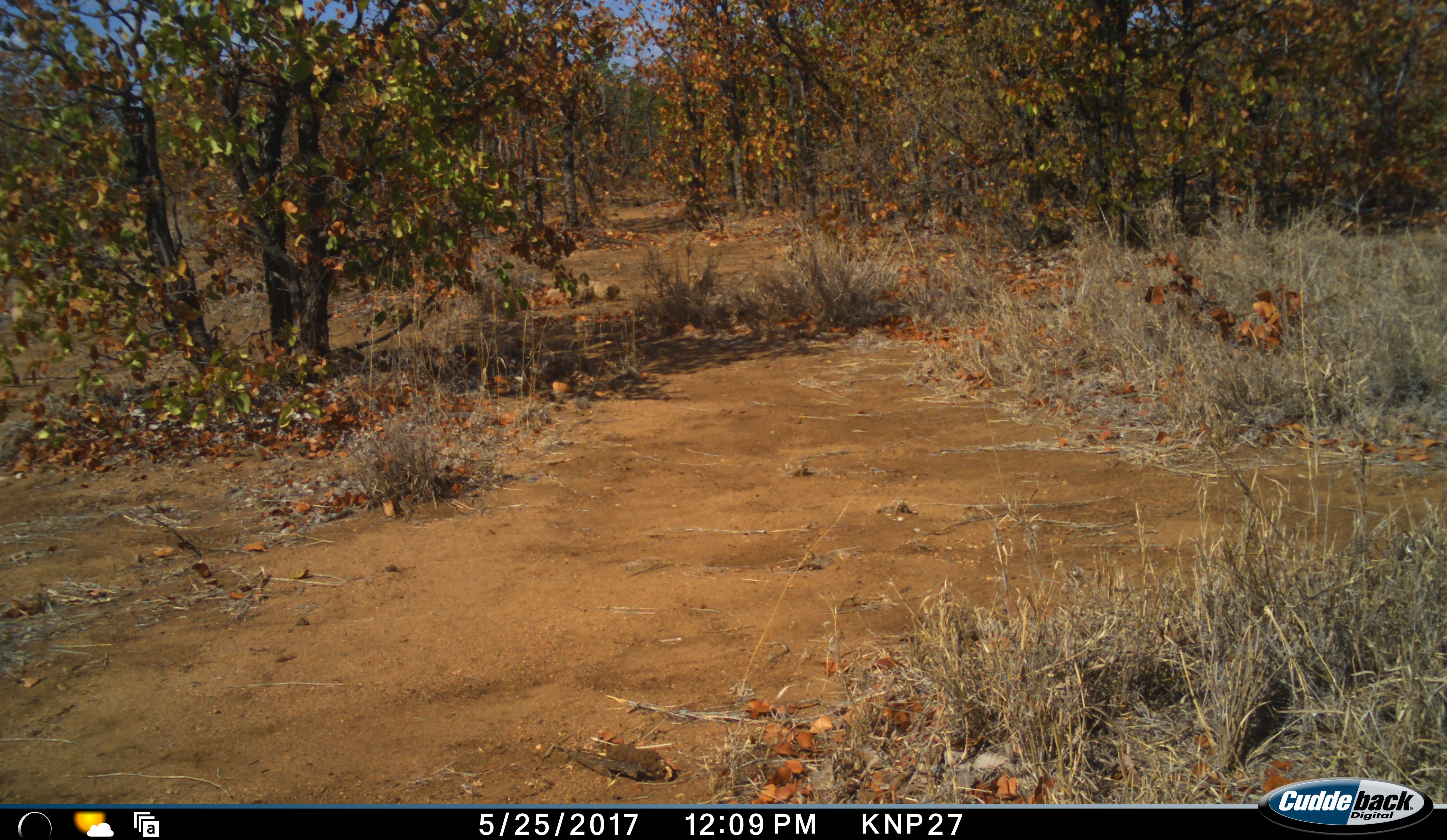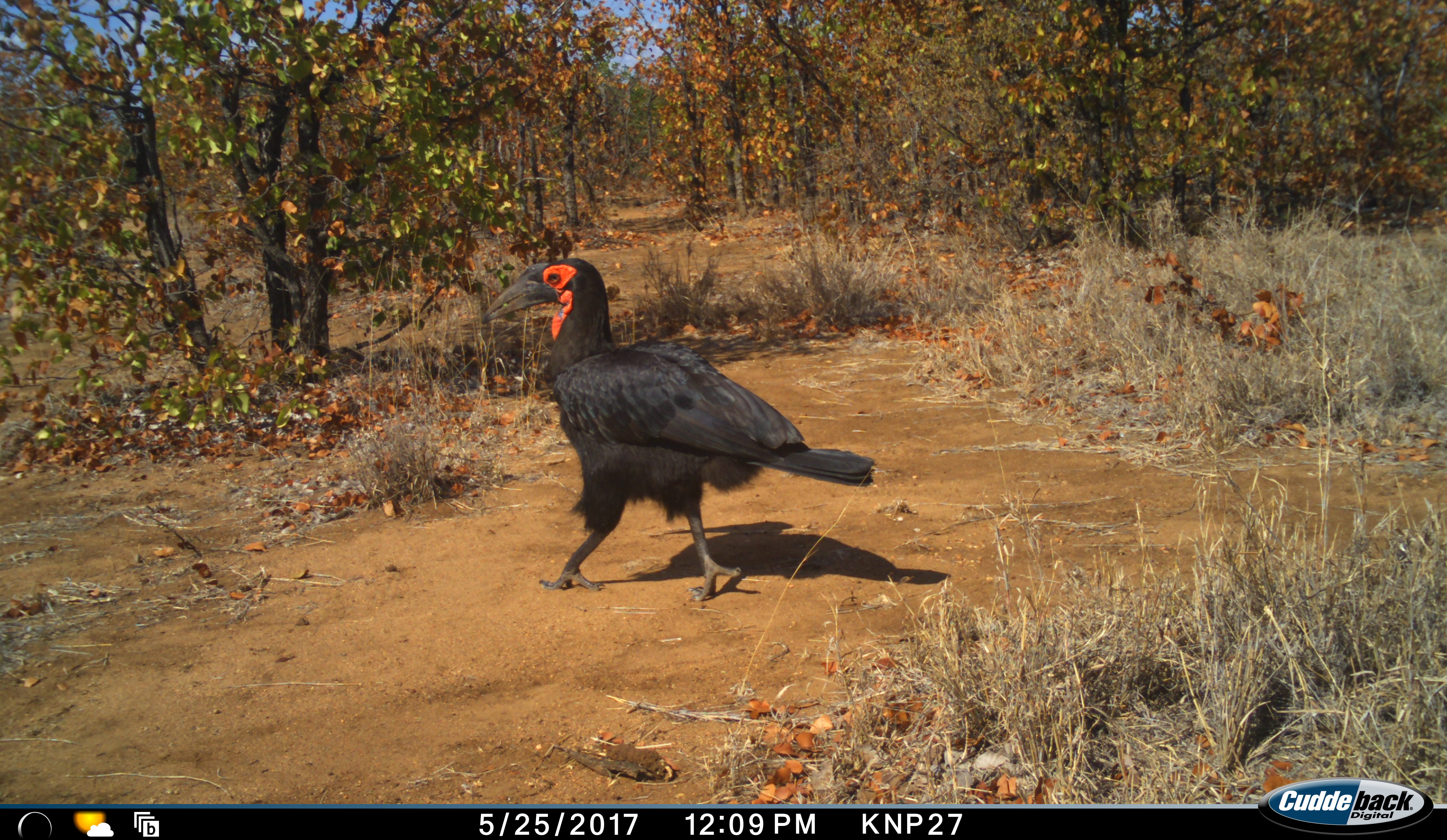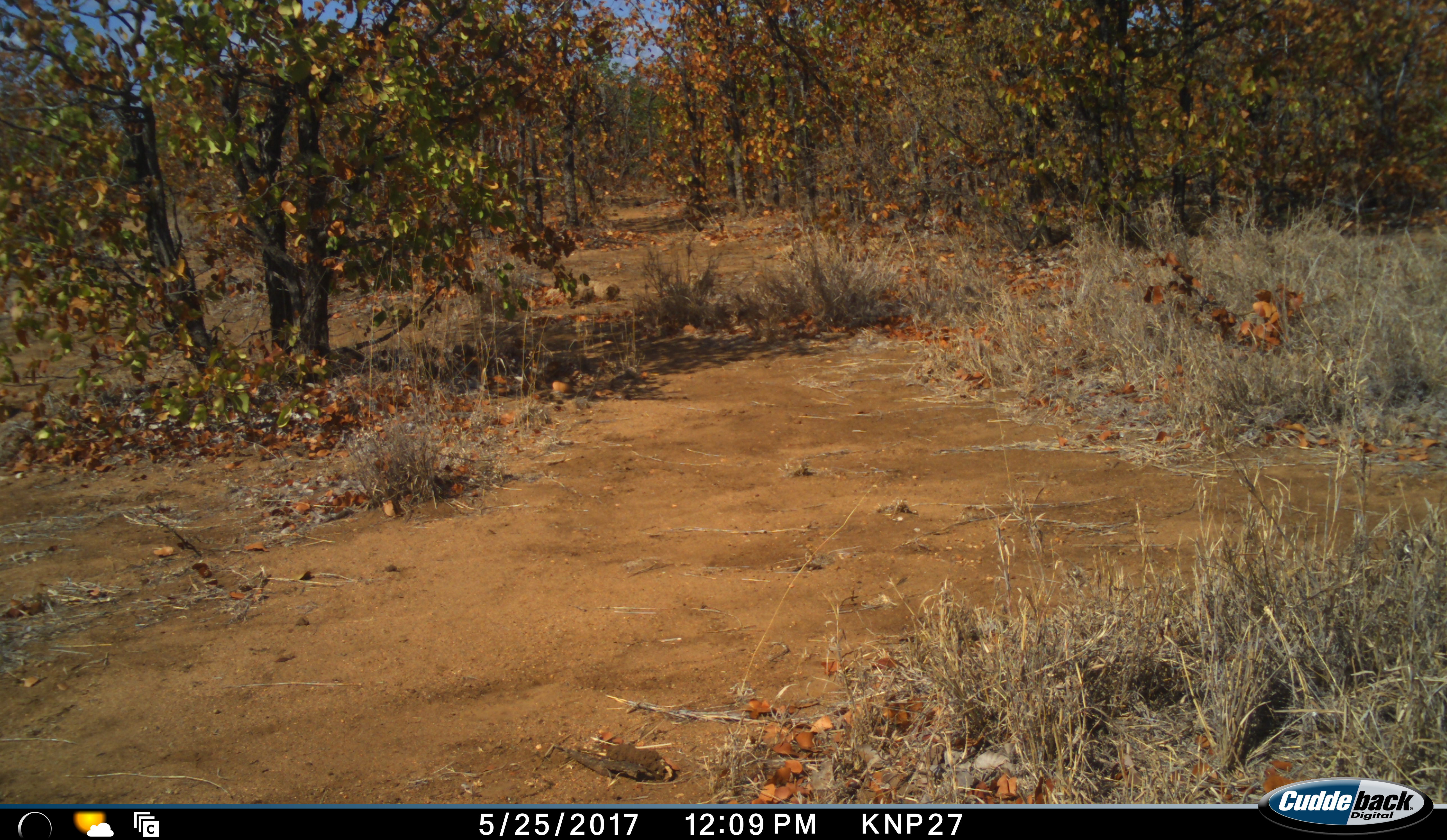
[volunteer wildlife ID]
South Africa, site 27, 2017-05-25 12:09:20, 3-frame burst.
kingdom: Animalia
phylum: Chordata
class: Aves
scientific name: Aves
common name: bird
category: birdother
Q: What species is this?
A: Birdother (bird) (Aves).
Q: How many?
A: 1.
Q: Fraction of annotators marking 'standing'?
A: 11%.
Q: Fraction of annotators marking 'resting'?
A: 0%.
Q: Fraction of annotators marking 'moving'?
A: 89%.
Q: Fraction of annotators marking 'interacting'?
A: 0%.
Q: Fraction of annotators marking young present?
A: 0%.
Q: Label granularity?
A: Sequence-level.